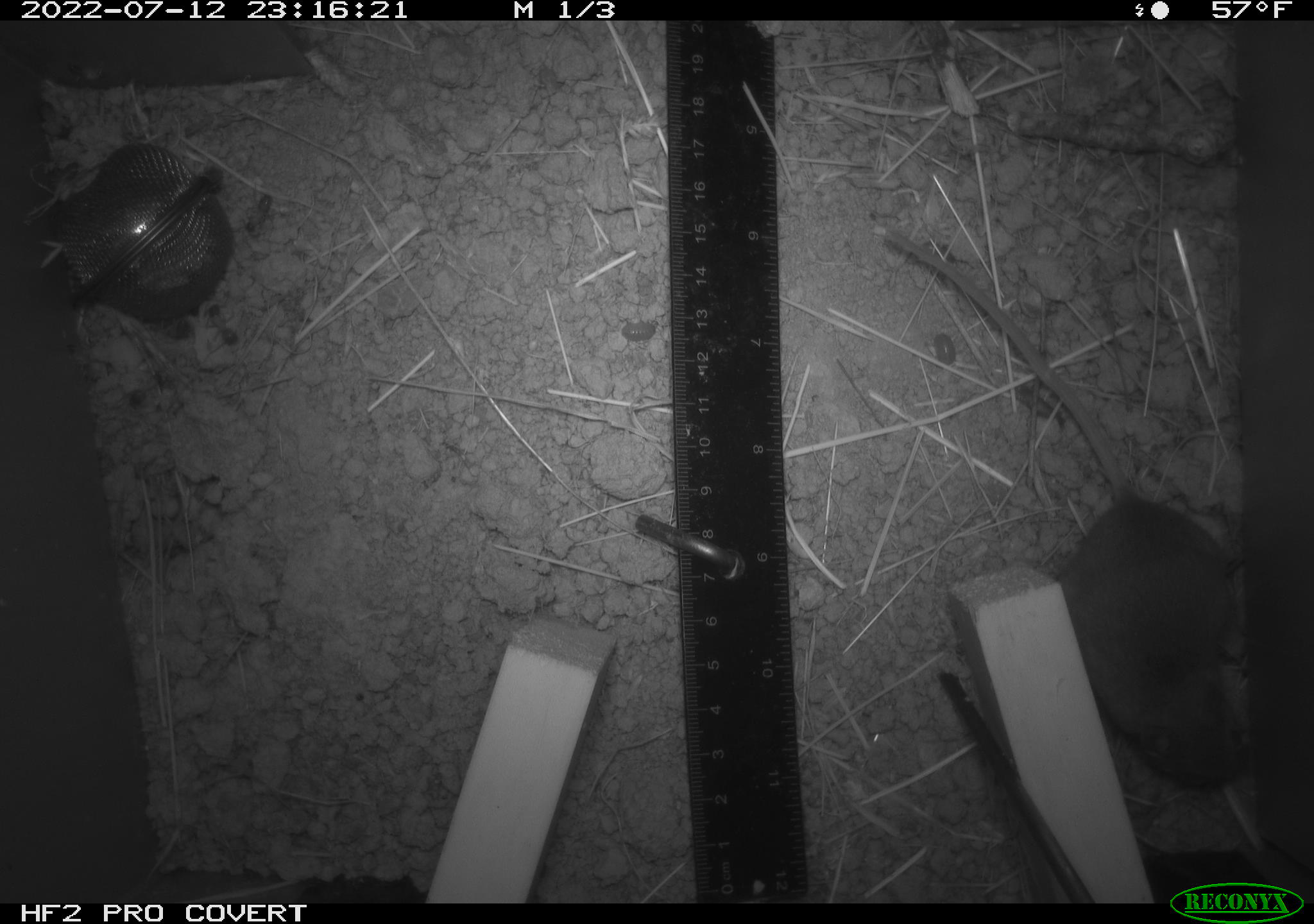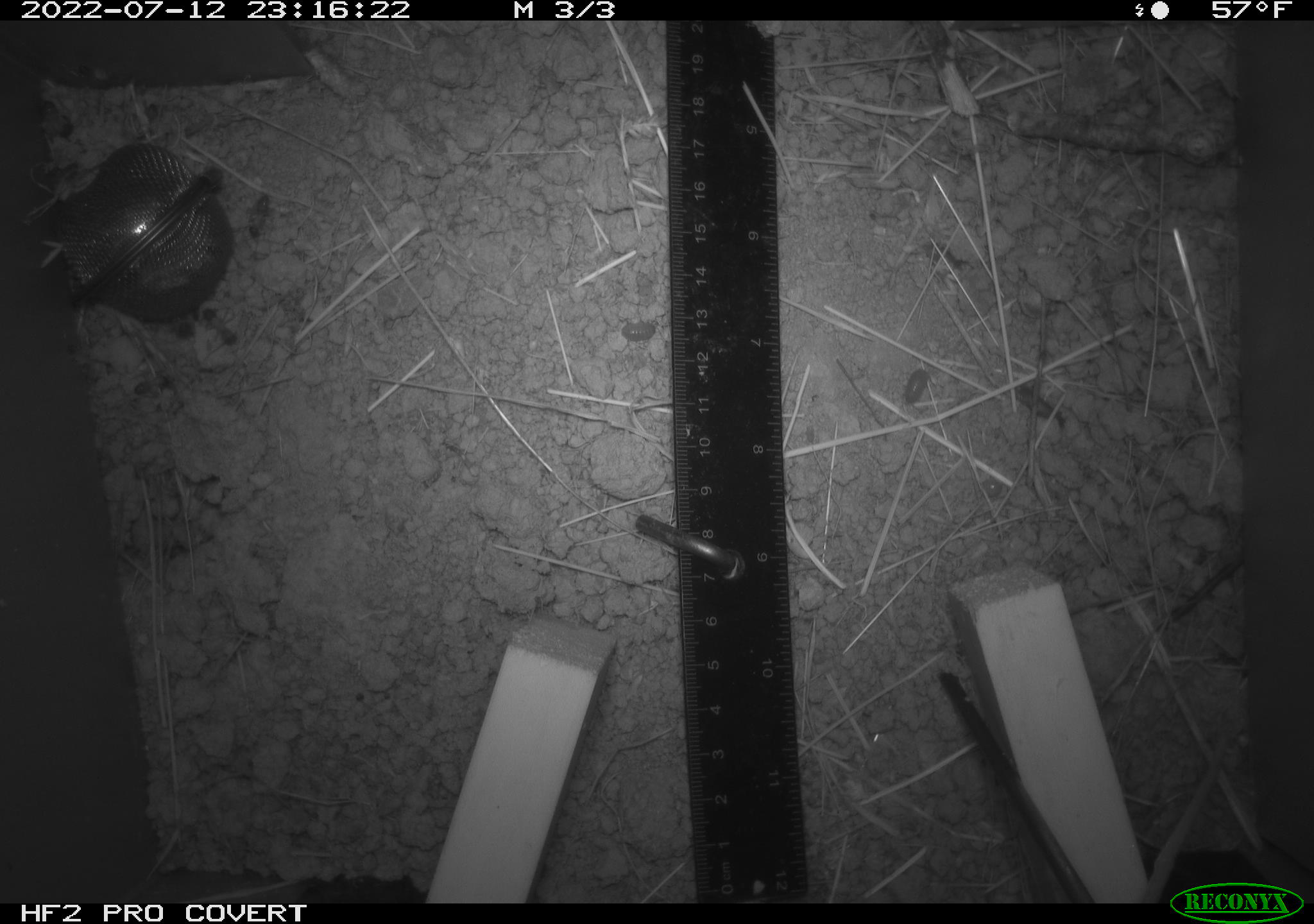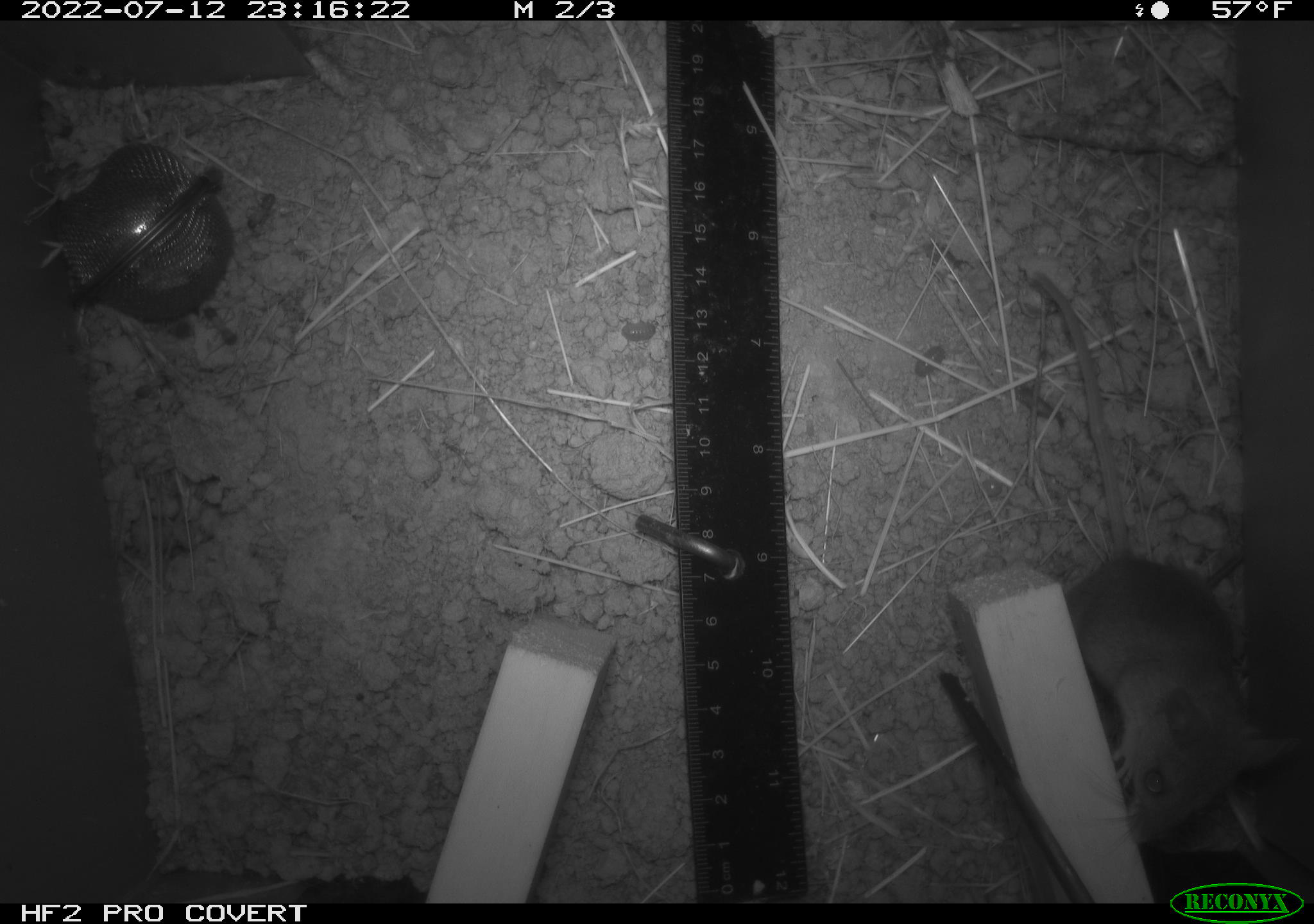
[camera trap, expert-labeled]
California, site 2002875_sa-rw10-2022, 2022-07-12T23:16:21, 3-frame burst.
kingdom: Animalia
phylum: Arthropoda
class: Malacostraca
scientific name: Malacostraca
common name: amphipods, crabs, isopods, krill, lobsters and shrimps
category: malacostracan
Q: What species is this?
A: Malacostracan (amphipods, crabs, isopods, krill, lobsters and shrimps) (Malacostraca).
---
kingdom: Animalia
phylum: Chordata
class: Mammalia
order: Rodentia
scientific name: Rodentia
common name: mouse species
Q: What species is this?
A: Mouse species (Rodentia).